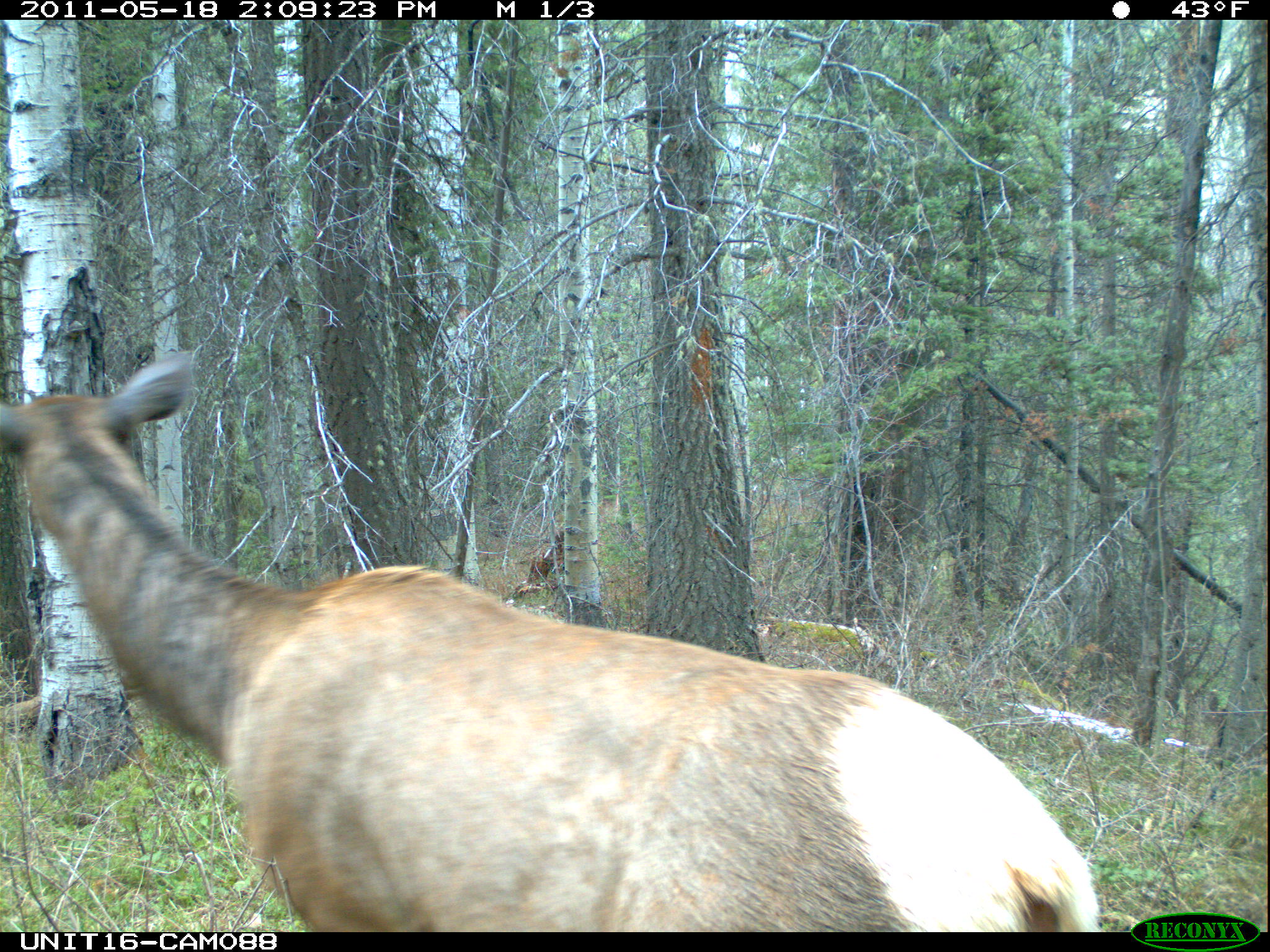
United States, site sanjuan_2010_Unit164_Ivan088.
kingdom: Animalia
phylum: Chordata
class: Mammalia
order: Artiodactyla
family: Cervidae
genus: Cervus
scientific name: Cervus elaphus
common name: red deer